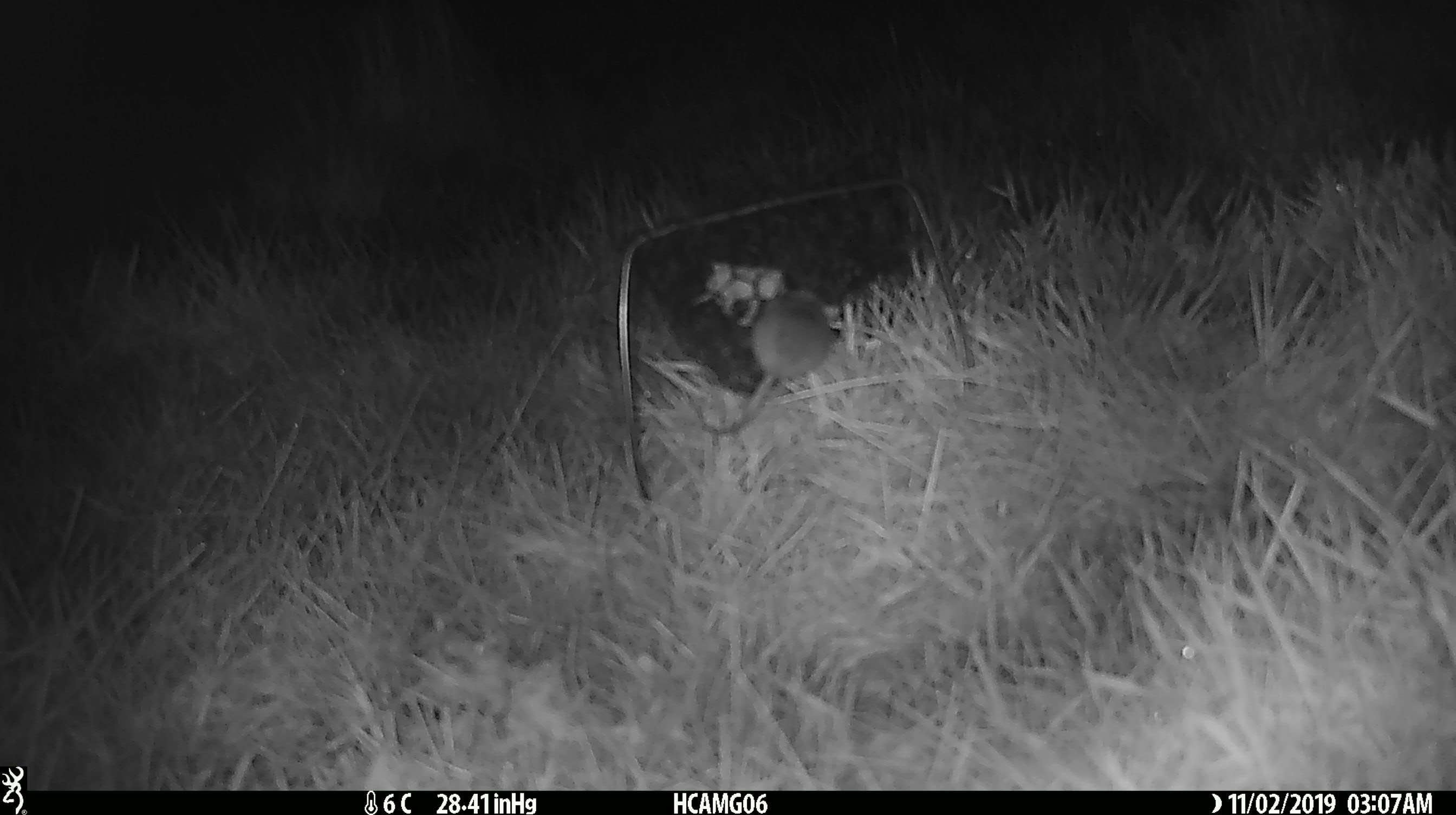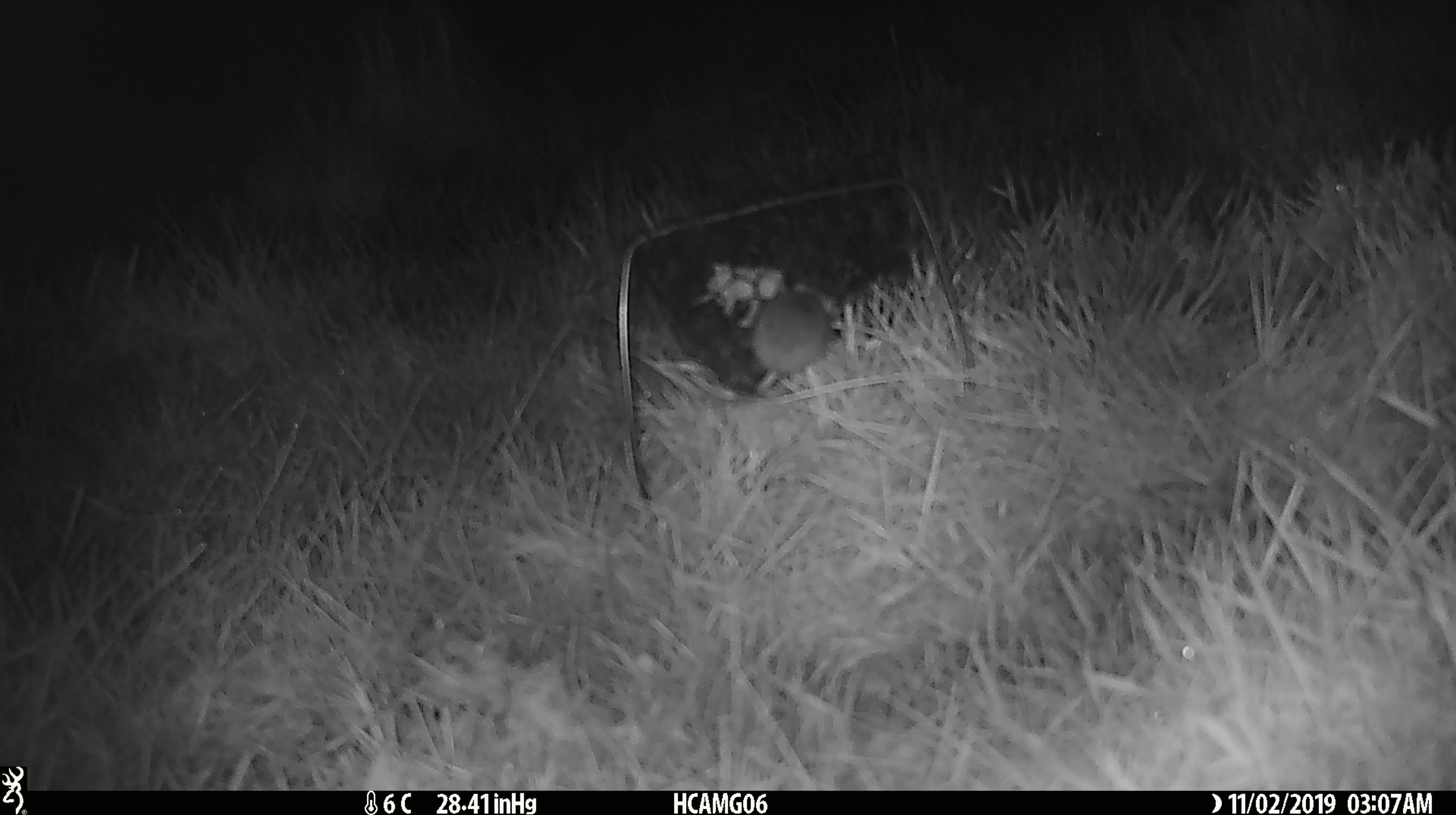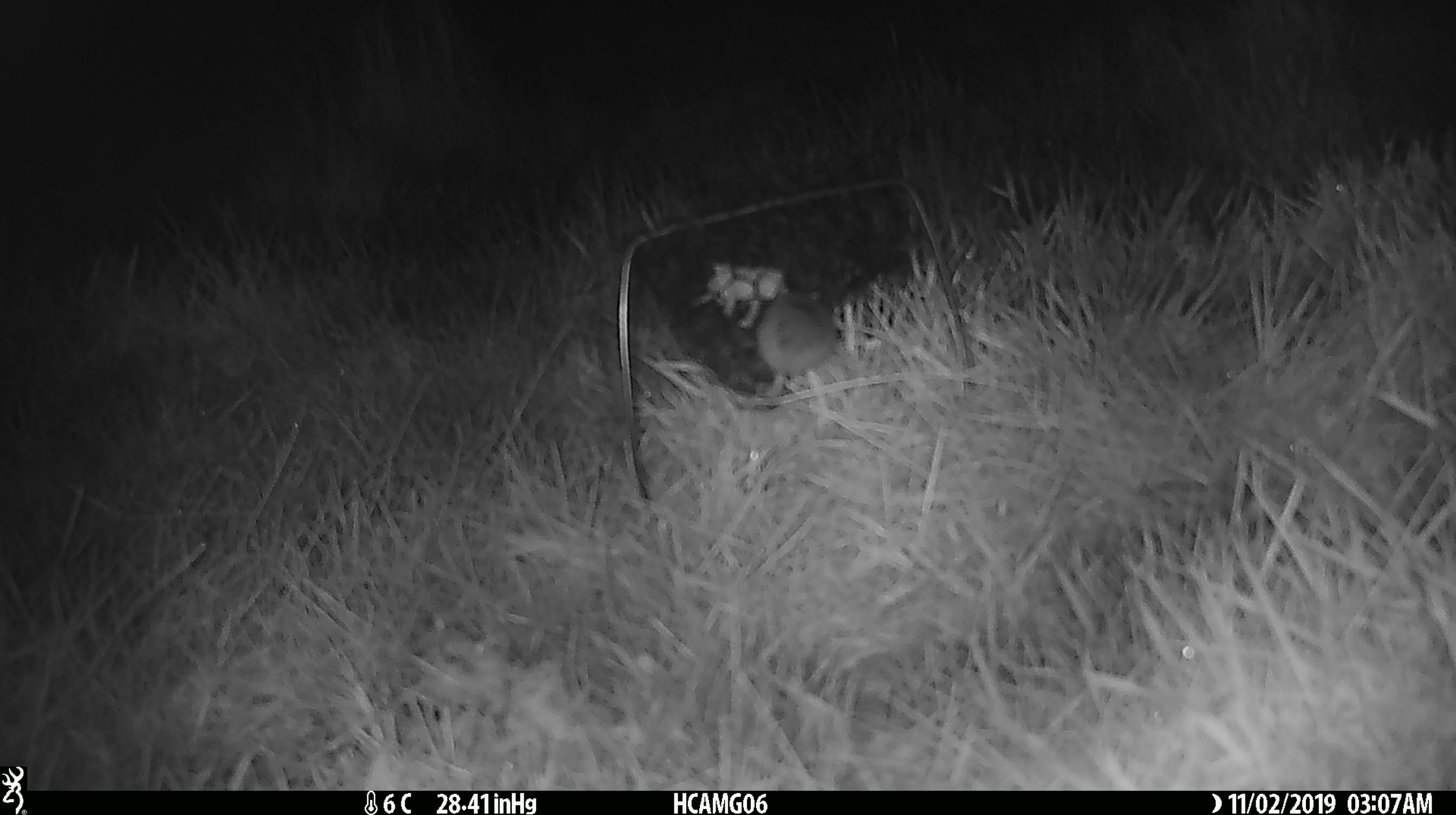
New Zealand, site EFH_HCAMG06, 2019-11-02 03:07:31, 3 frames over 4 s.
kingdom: Animalia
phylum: Chordata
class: Mammalia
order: Rodentia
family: Muridae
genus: Mus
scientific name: Mus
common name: mouse